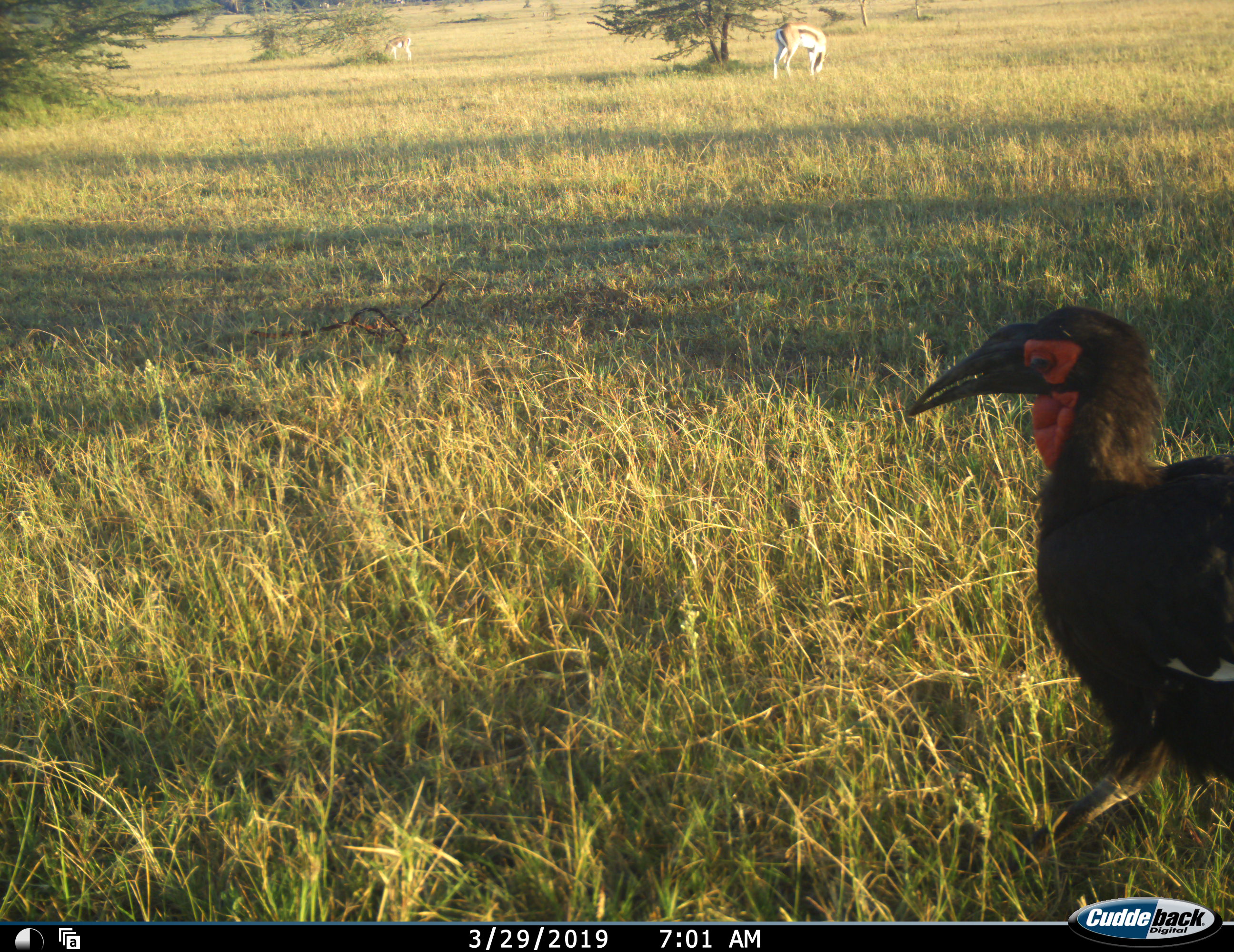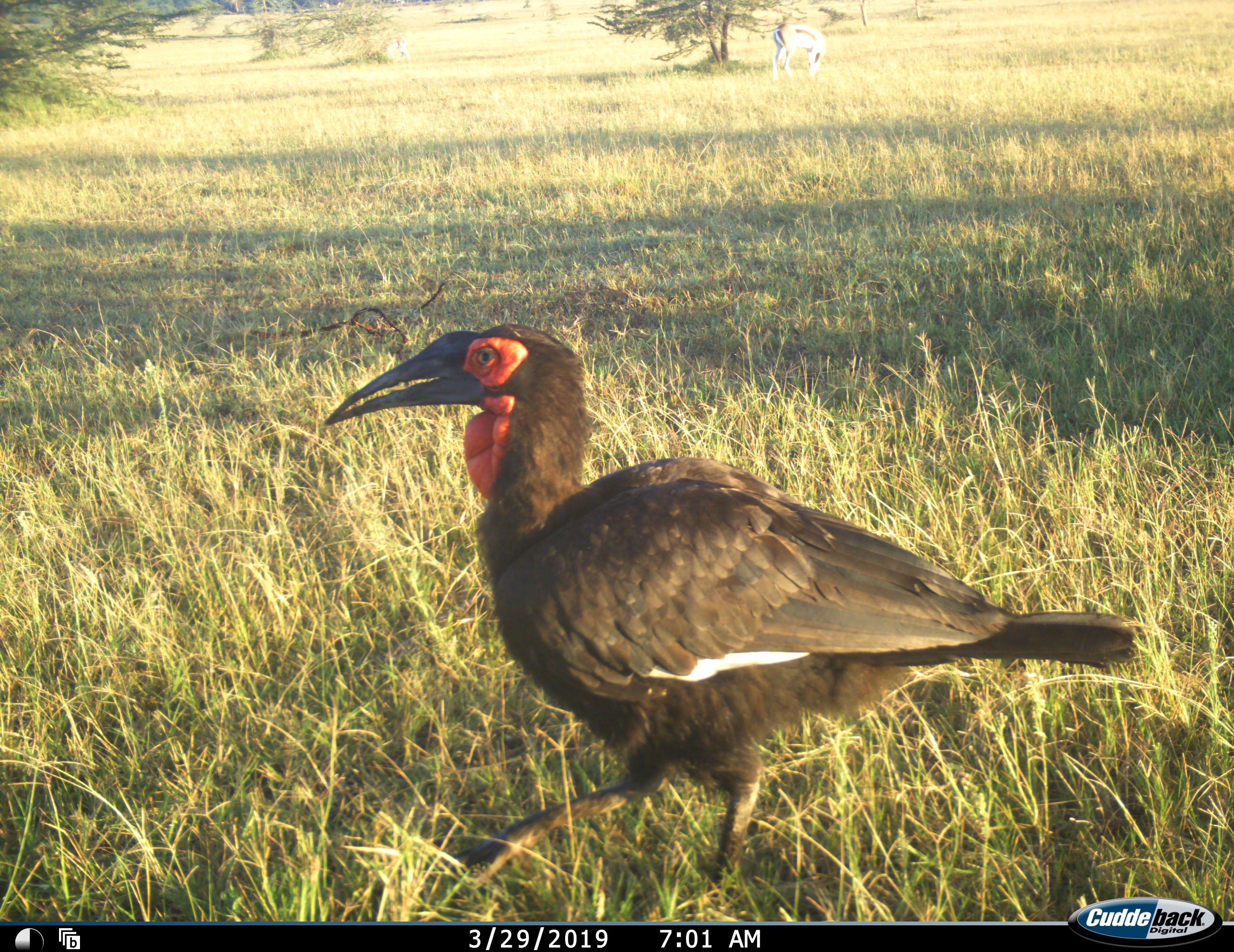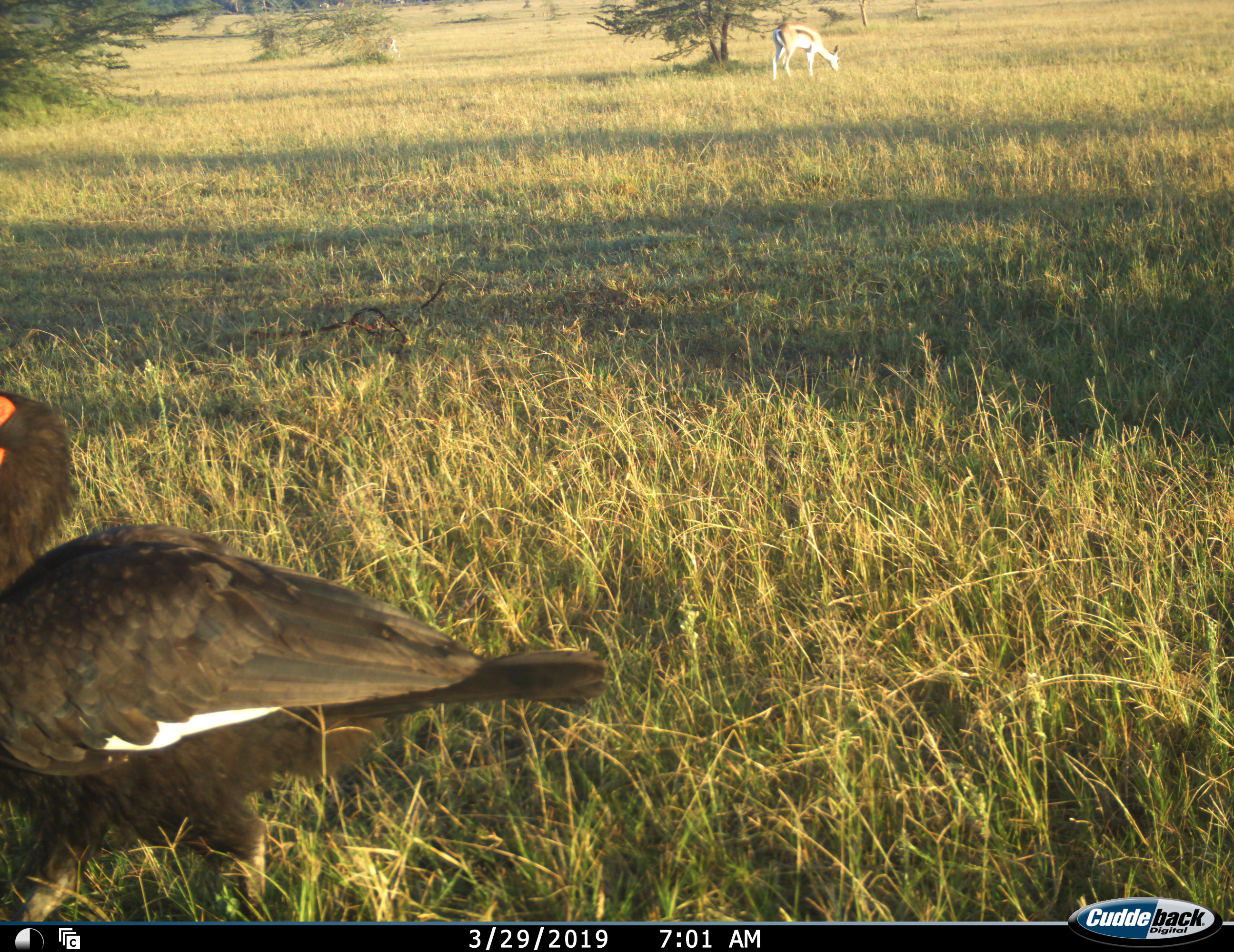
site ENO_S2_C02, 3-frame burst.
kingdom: Animalia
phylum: Chordata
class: Aves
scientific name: Aves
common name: bird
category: birdother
Birdother (bird) (Aves), count 1. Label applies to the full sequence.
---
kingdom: Animalia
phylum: Chordata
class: Mammalia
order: Artiodactyla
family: Bovidae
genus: Eudorcas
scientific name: Eudorcas thomsonii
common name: thomson's gazelle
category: gazellethomsons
Gazellethomsons (thomson's gazelle) (Eudorcas thomsonii), count 2. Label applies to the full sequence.